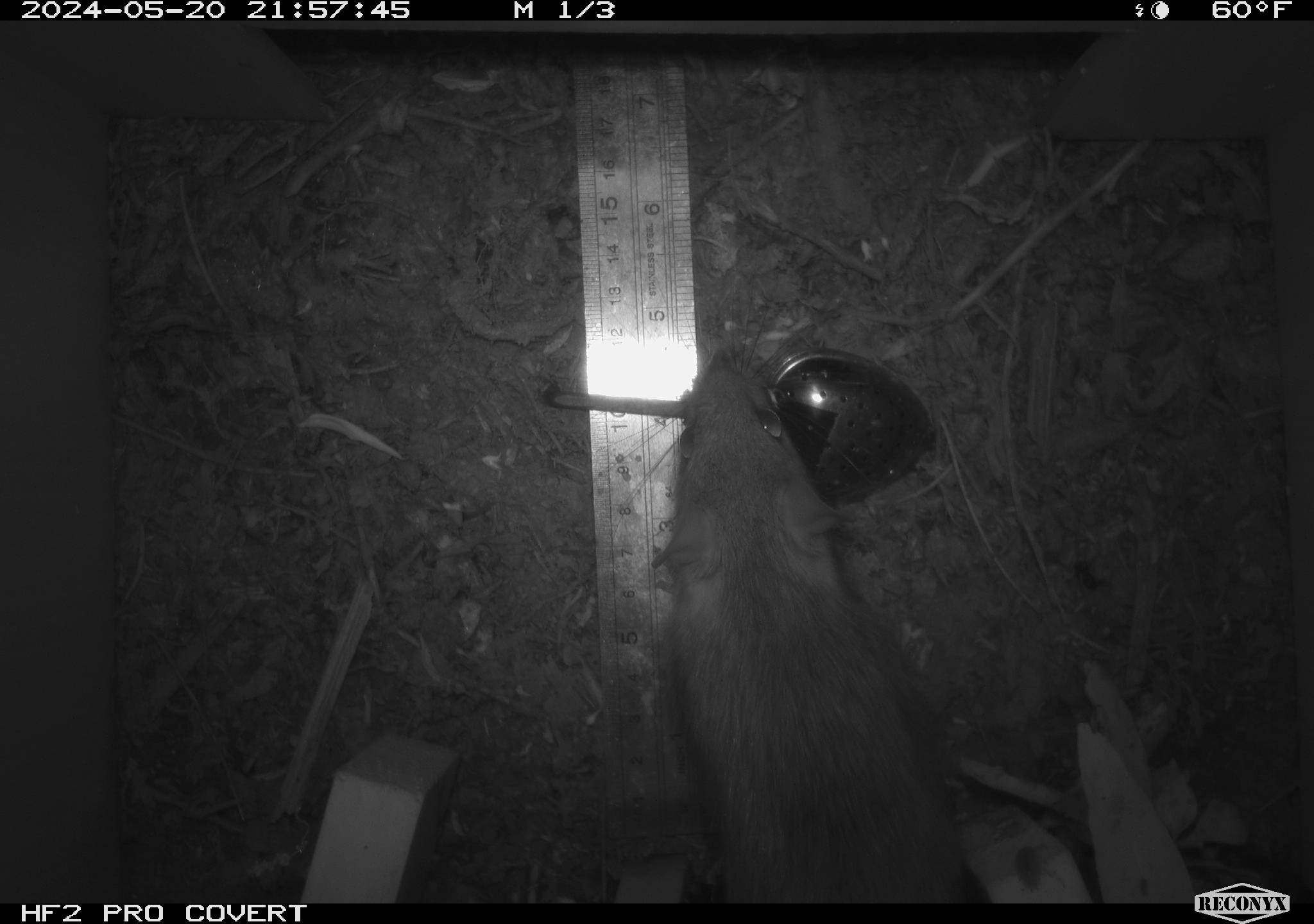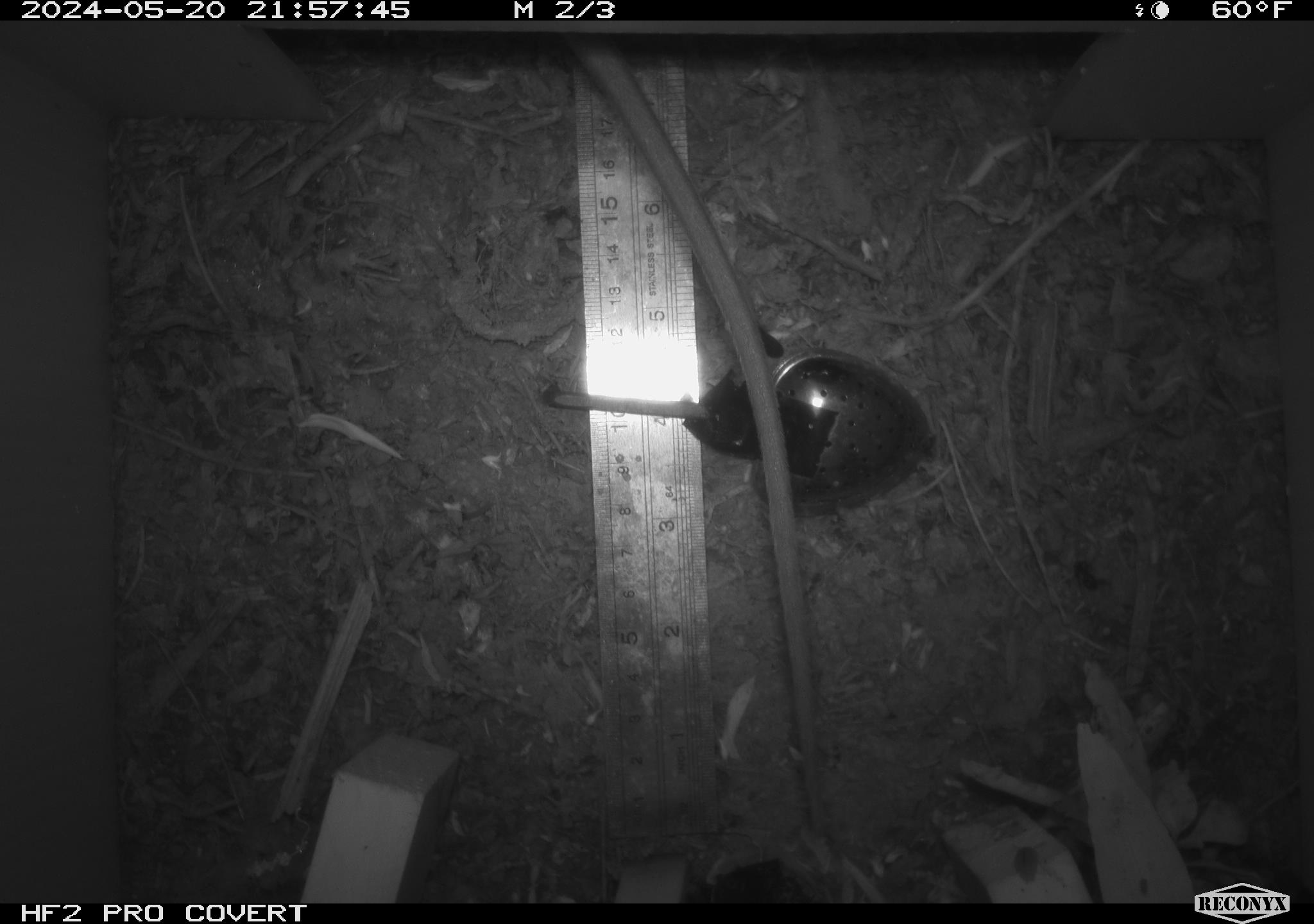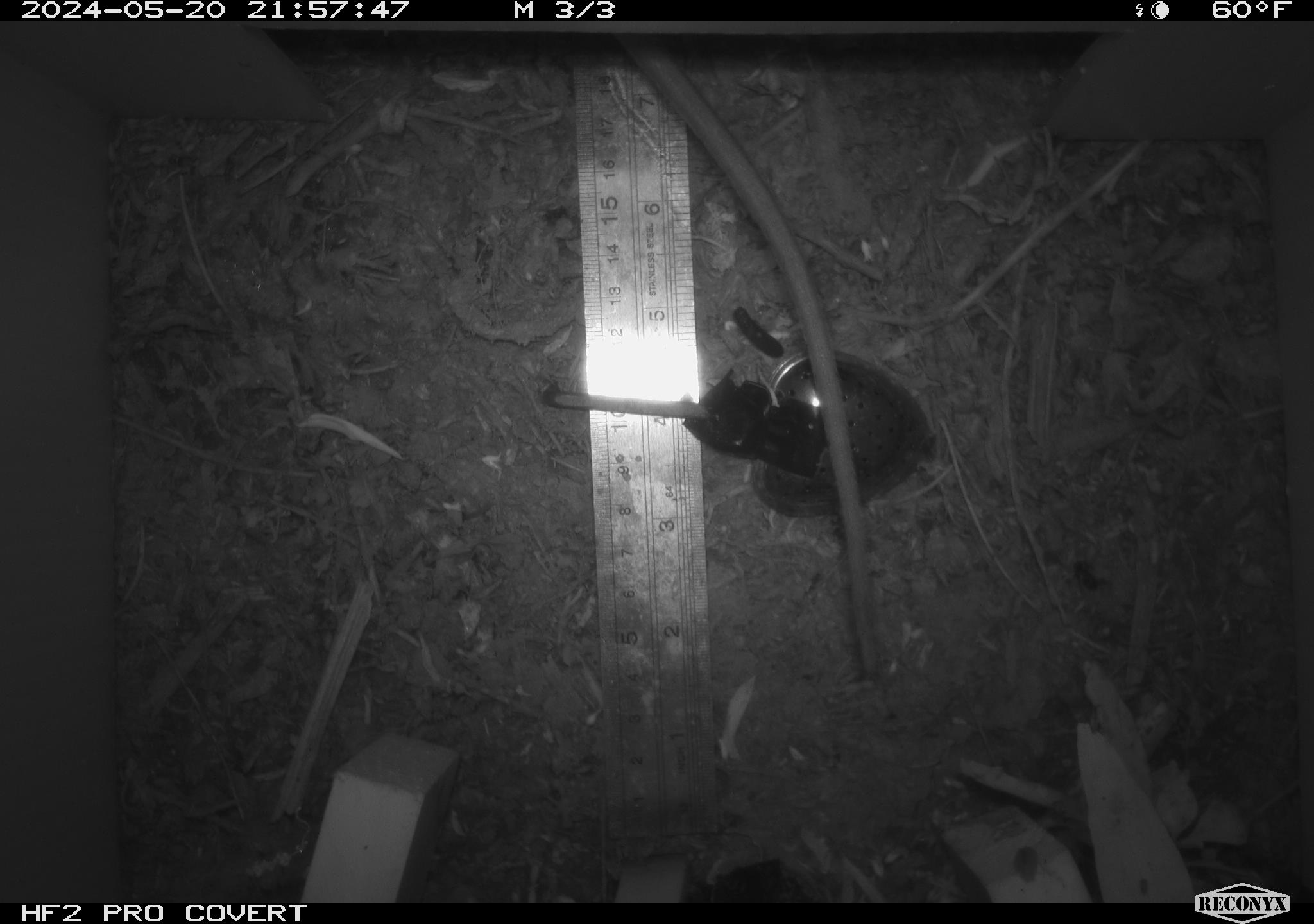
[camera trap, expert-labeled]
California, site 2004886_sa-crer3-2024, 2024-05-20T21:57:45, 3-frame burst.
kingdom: Animalia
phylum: Chordata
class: Mammalia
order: Rodentia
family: Muridae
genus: Rattus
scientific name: Rattus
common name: rat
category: rattus species